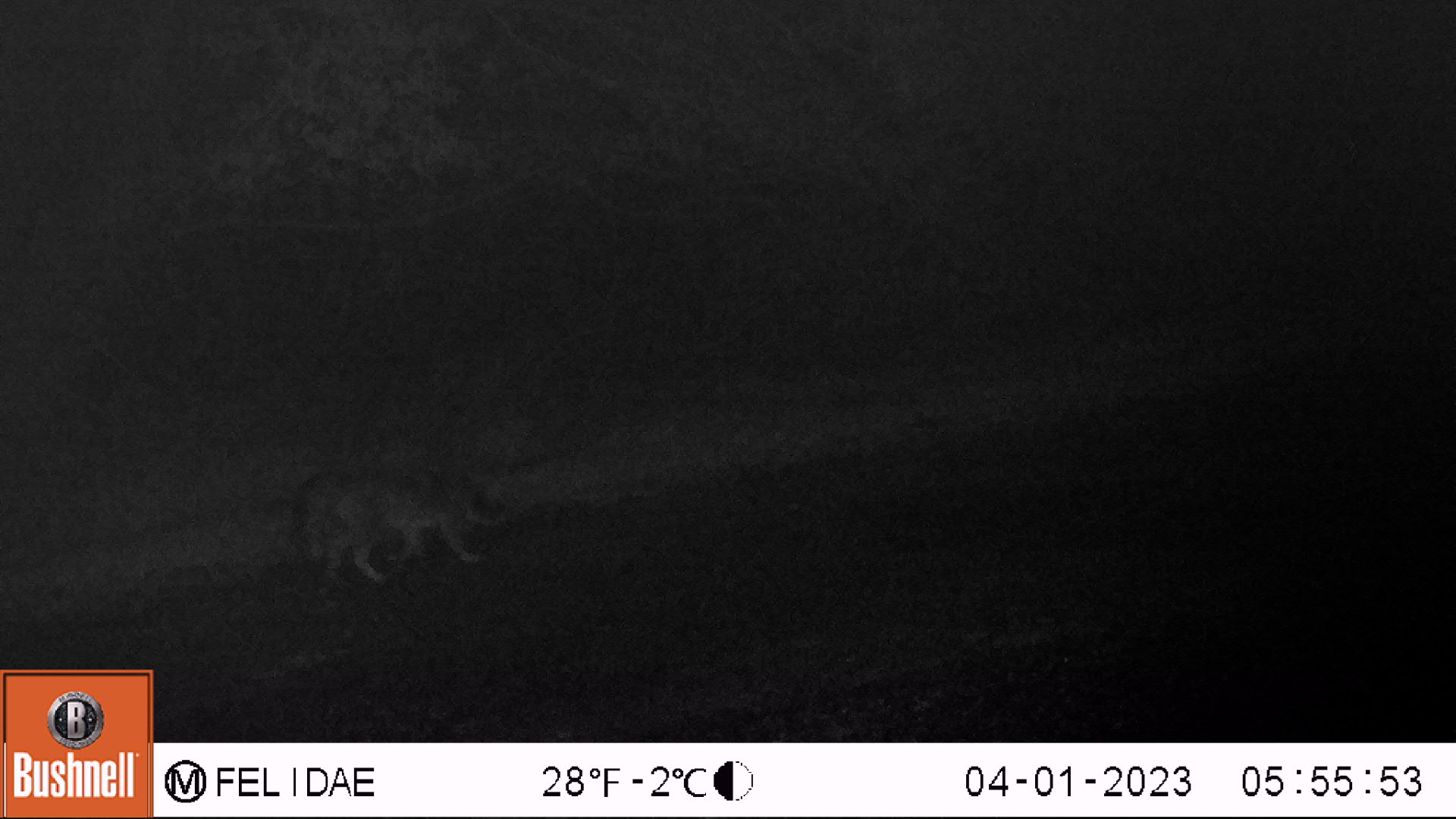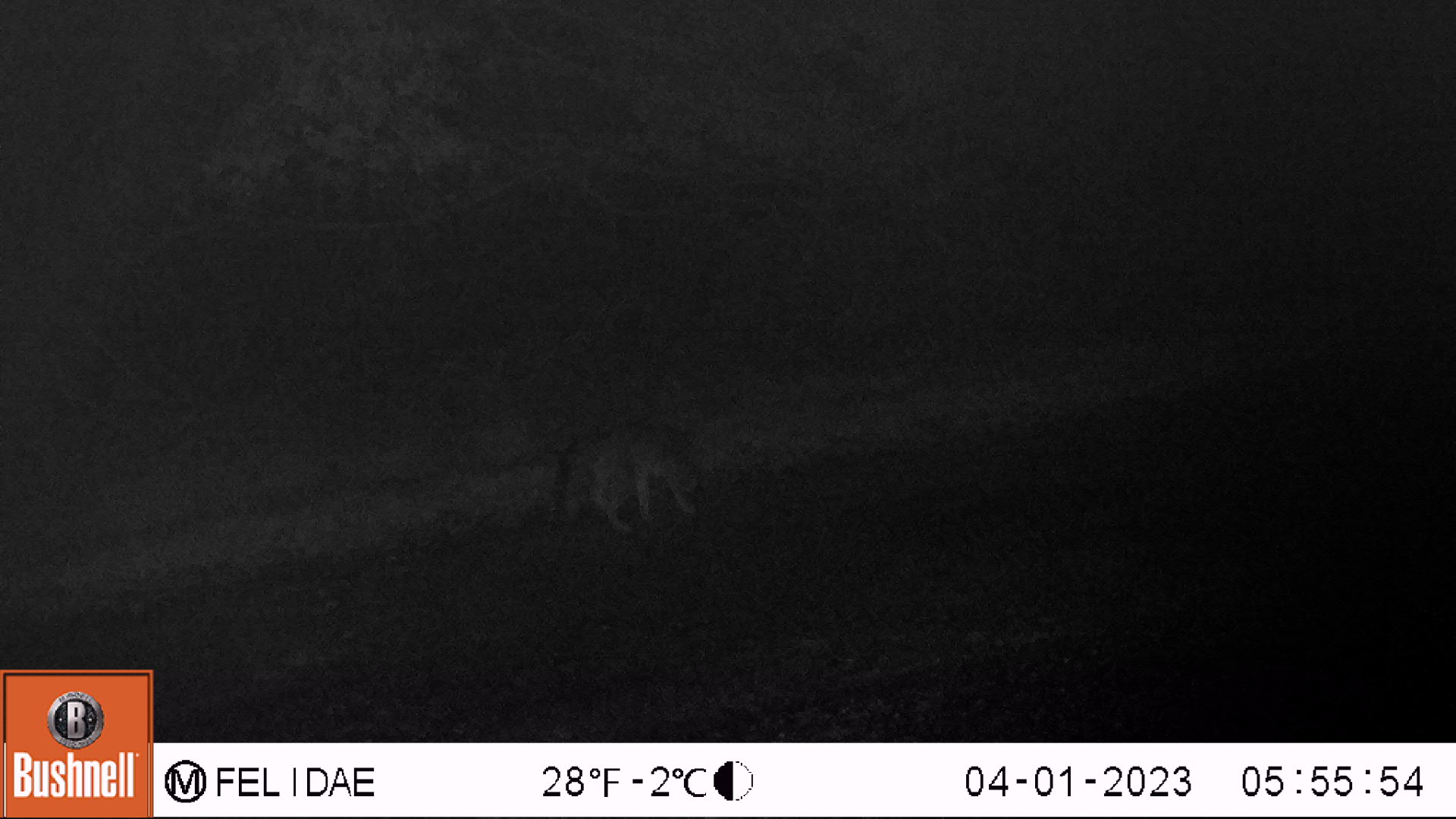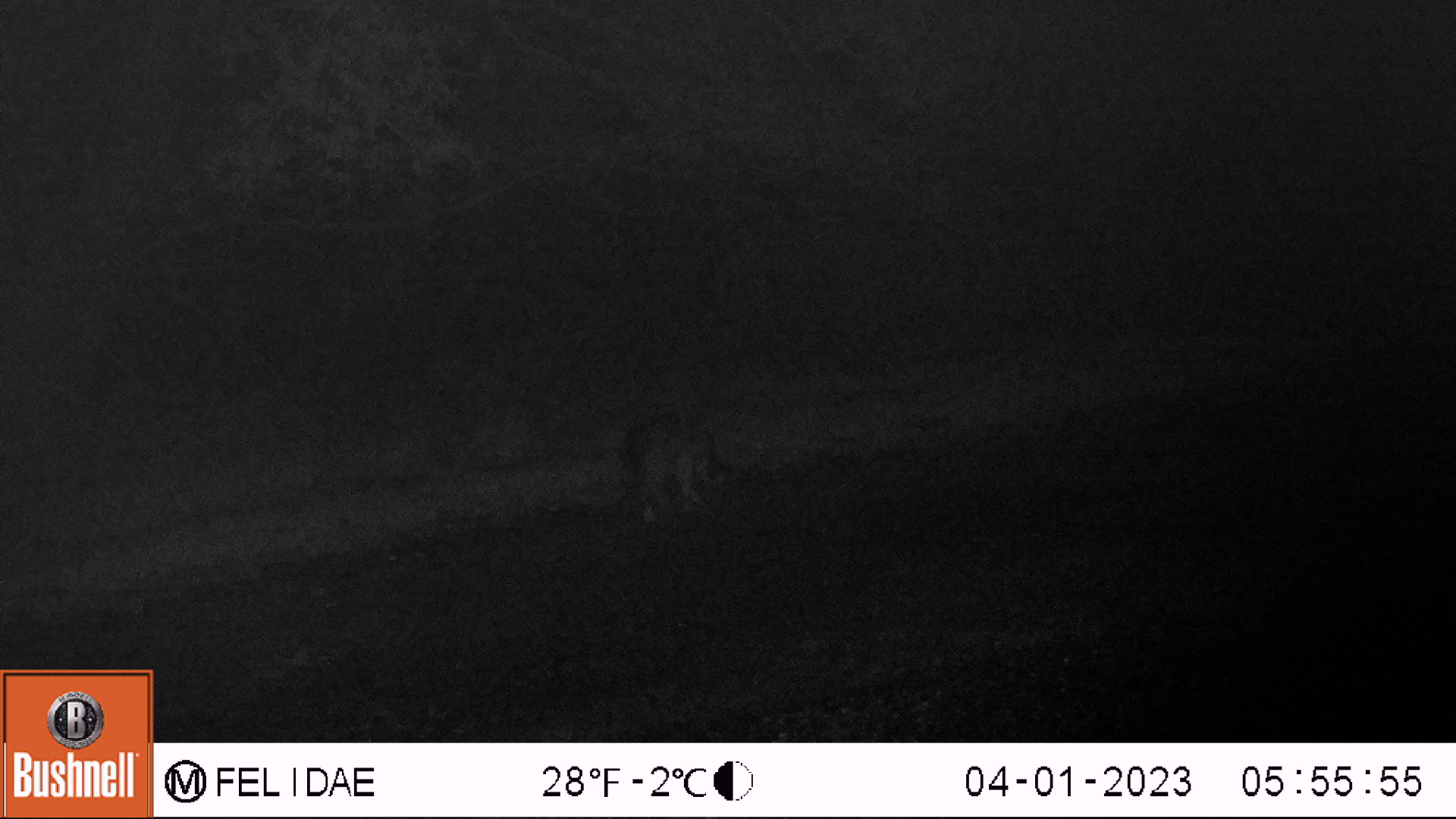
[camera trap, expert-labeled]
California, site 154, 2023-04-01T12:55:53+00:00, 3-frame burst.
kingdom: Animalia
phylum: Chordata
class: Mammalia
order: Carnivora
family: Canidae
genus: Urocyon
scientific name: Urocyon cinereoargenteus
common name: gray fox